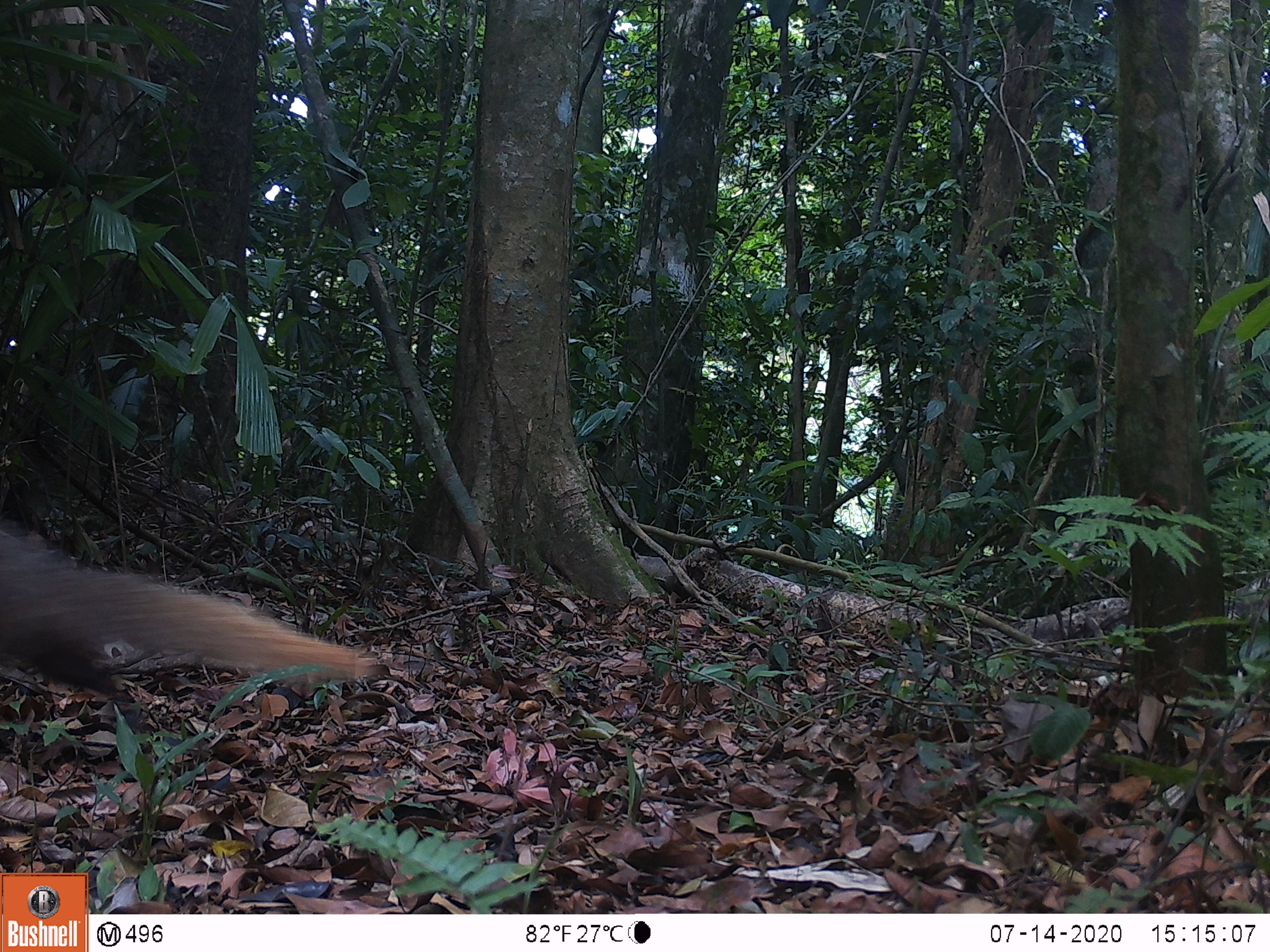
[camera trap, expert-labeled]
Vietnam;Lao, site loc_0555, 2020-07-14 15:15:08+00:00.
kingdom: Animalia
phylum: Chordata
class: Mammalia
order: Carnivora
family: Herpestidae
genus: Urva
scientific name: Urva urva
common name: crab-eating mongoose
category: crab eating mongoose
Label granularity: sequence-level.